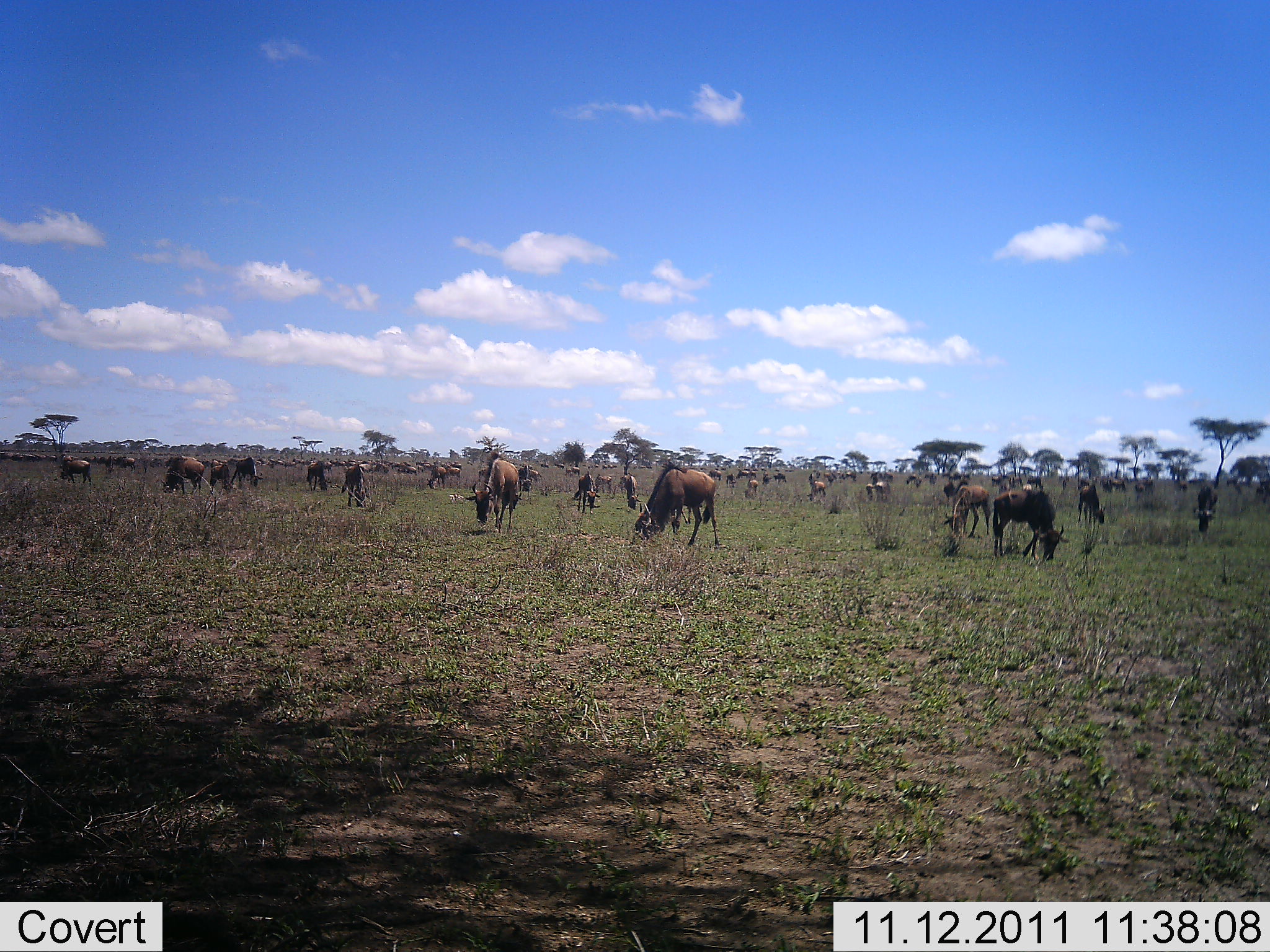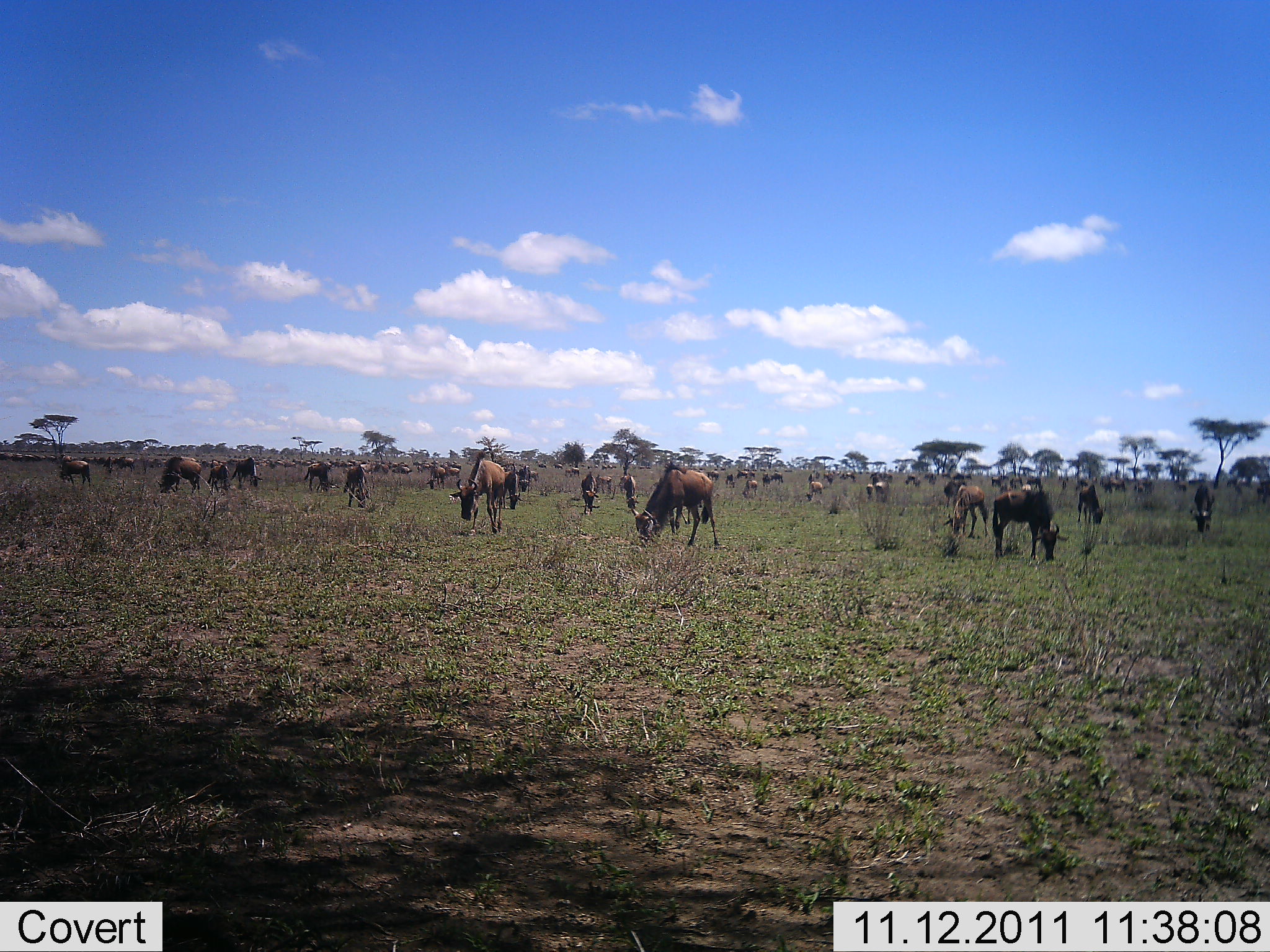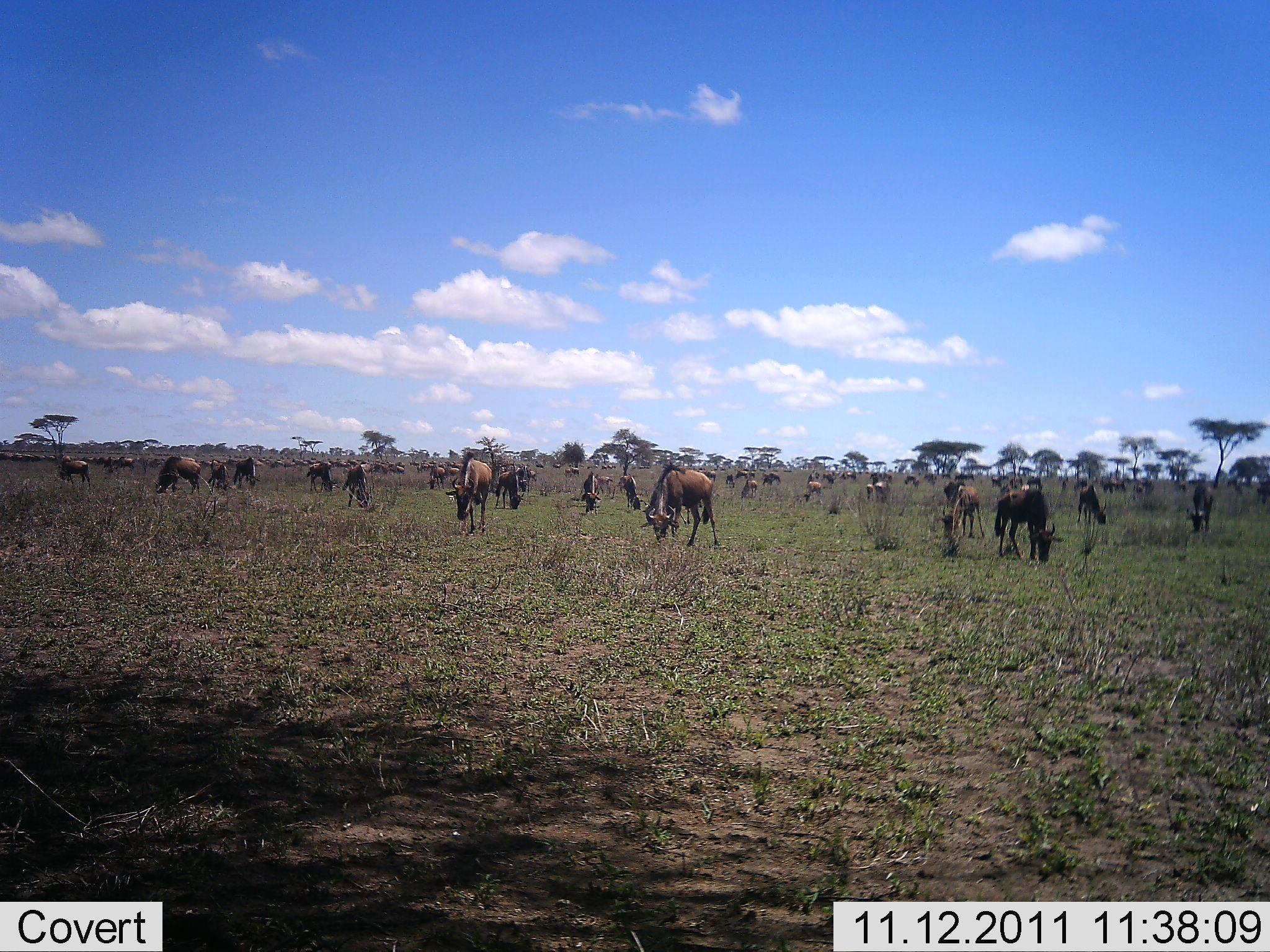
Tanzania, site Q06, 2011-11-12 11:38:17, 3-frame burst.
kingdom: Animalia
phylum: Chordata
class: Mammalia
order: Artiodactyla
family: Bovidae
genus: Connochaetes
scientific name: Connochaetes taurinus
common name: blue wildebeest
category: wildebeest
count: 51+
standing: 83%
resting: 0%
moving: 25%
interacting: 0%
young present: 0%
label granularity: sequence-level